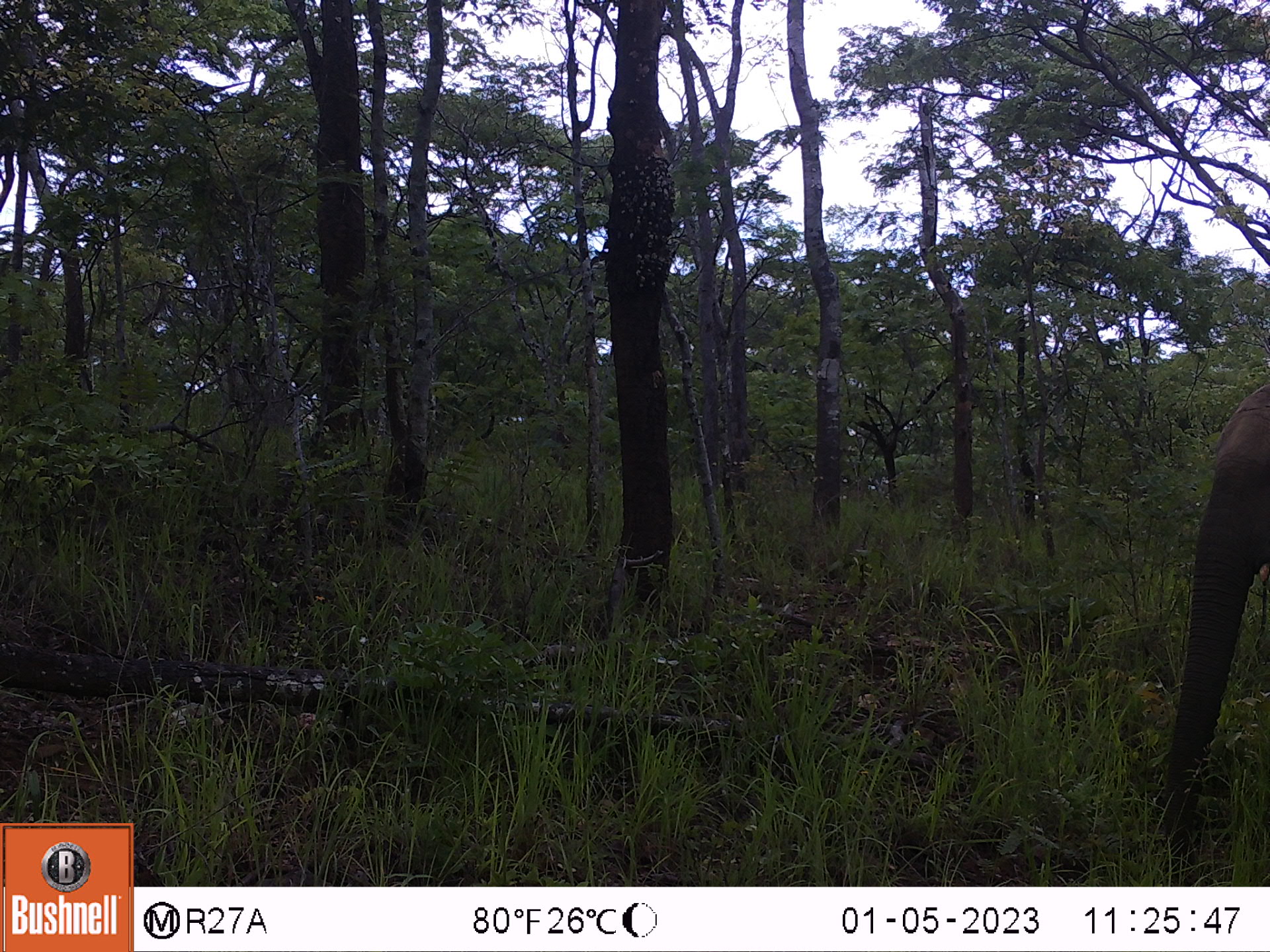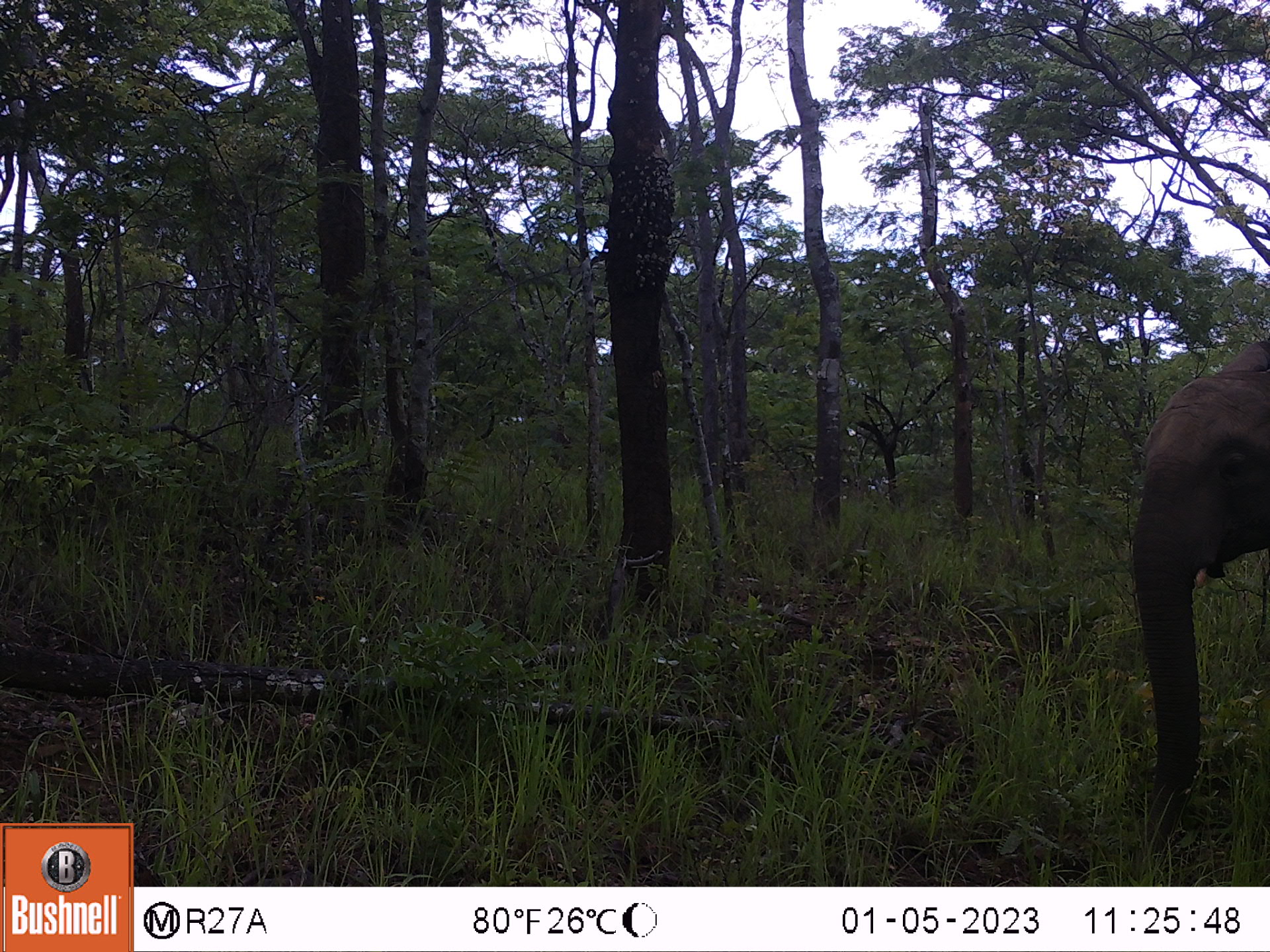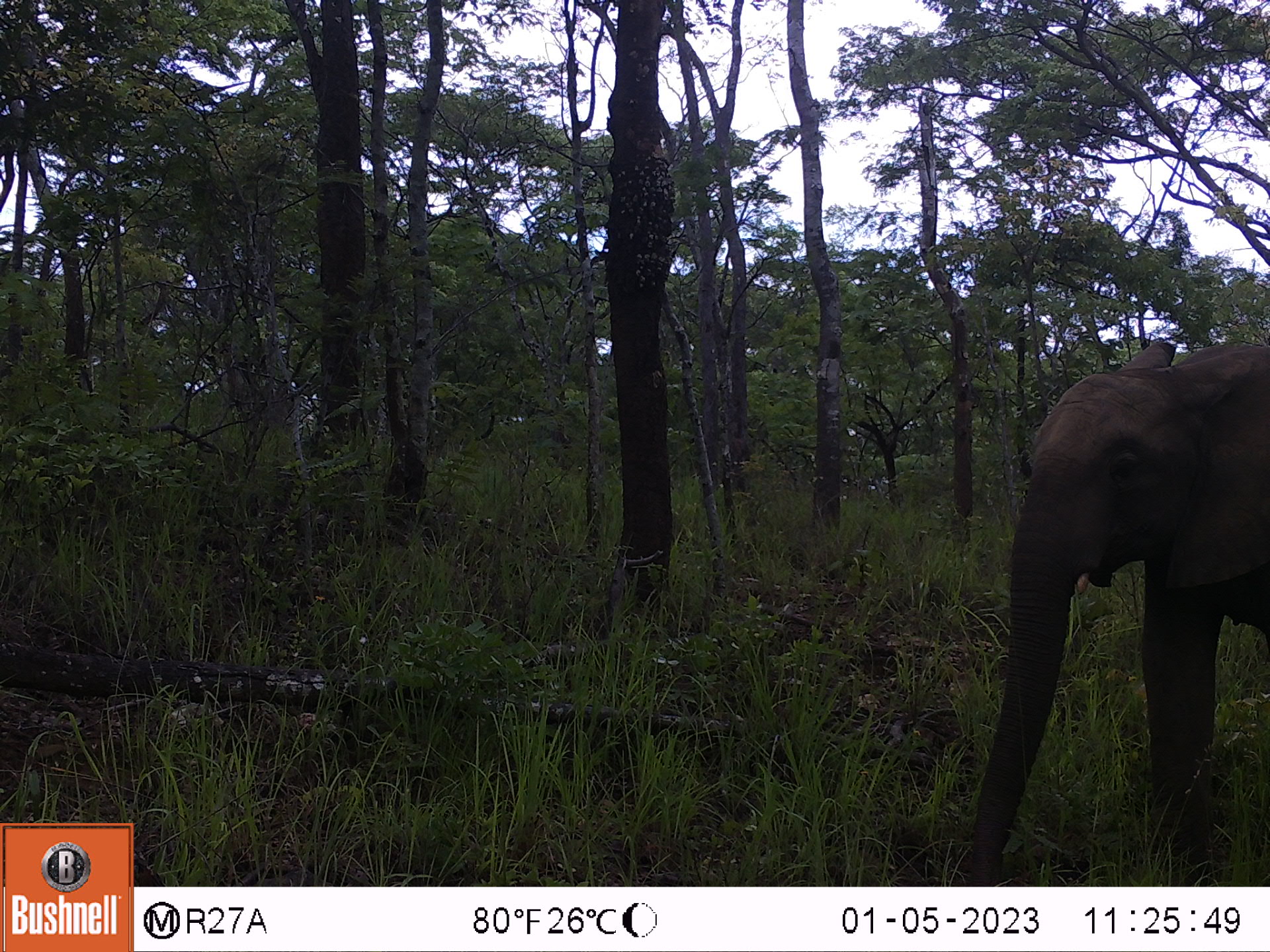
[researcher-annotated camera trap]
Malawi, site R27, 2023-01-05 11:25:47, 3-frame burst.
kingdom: Animalia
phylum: Chordata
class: Mammalia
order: Proboscidea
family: Elephantidae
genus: Loxodonta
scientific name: Loxodonta africana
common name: african savanna elephant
African savanna elephant (Loxodonta africana), count 1.